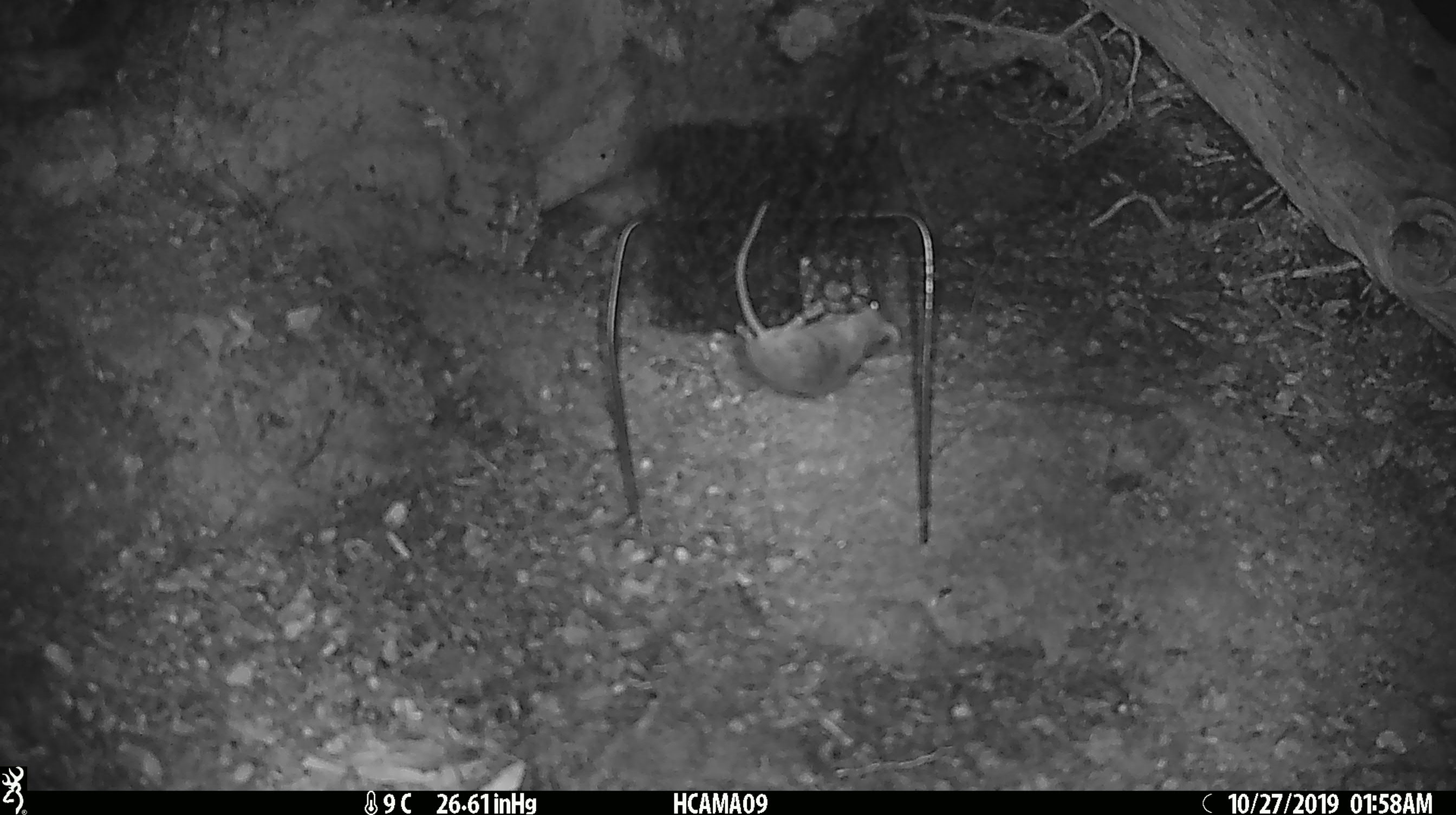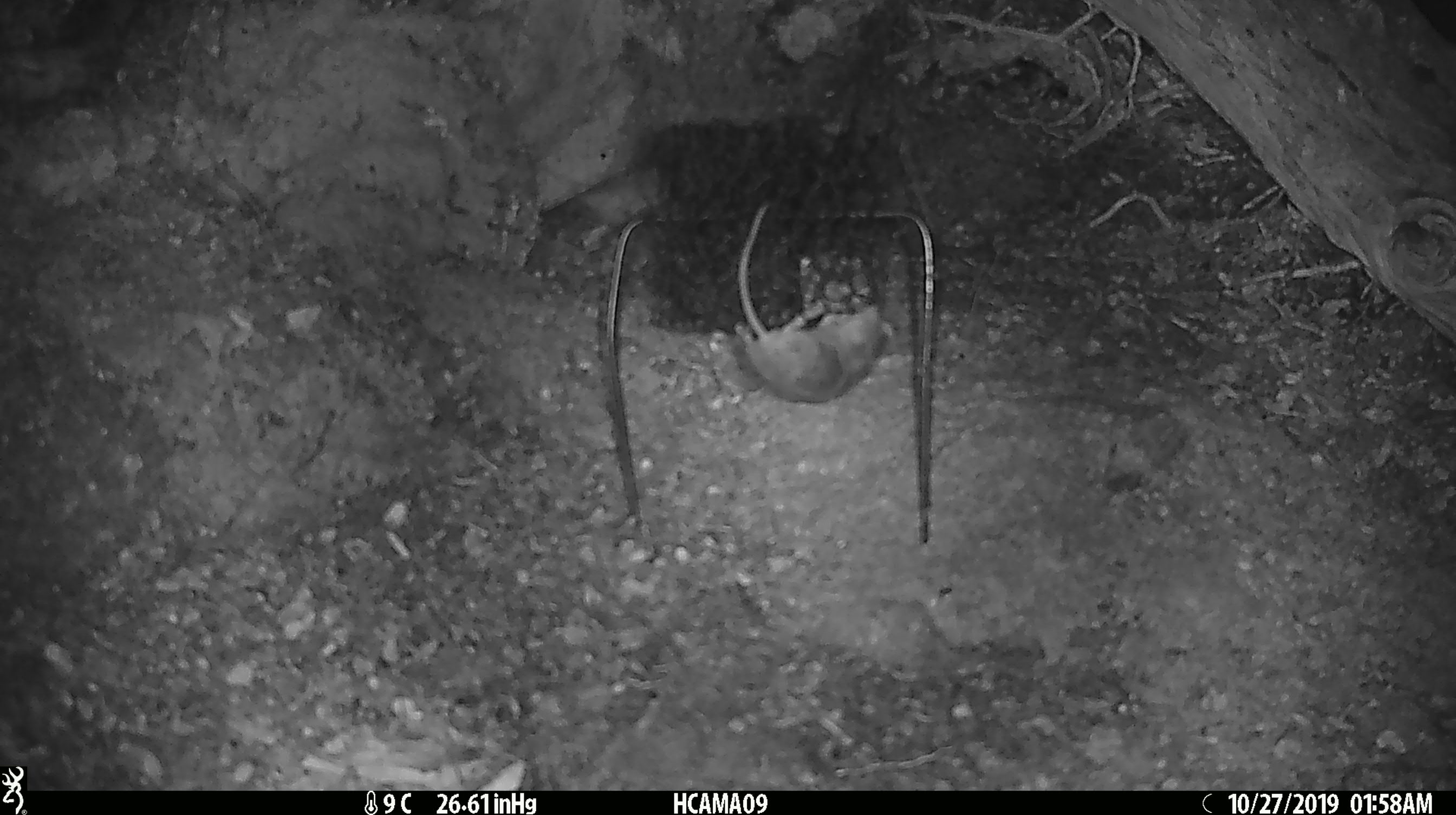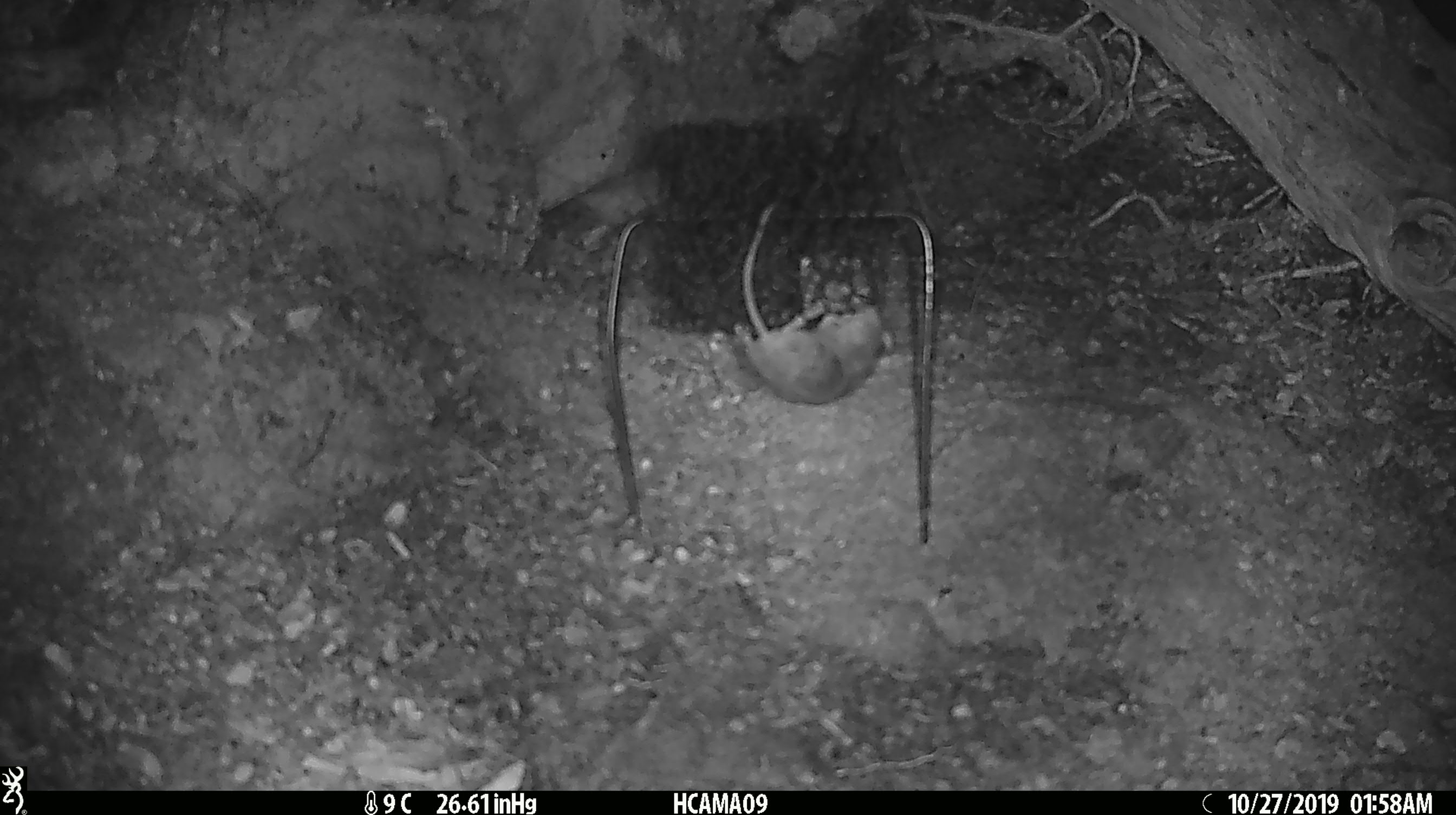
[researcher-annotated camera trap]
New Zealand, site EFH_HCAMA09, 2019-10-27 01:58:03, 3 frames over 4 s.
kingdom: Animalia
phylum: Chordata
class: Mammalia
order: Rodentia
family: Muridae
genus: Mus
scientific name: Mus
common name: mouse